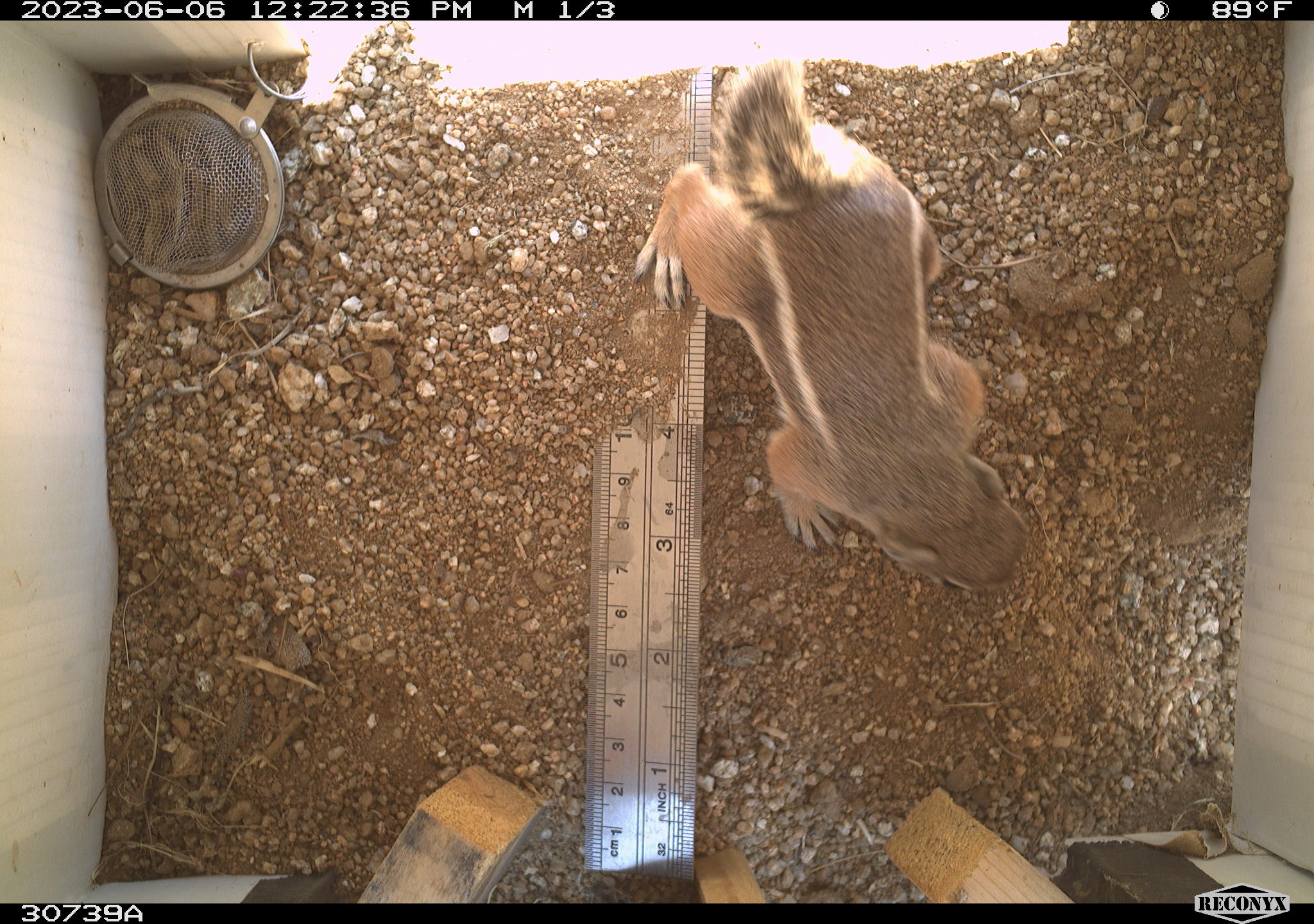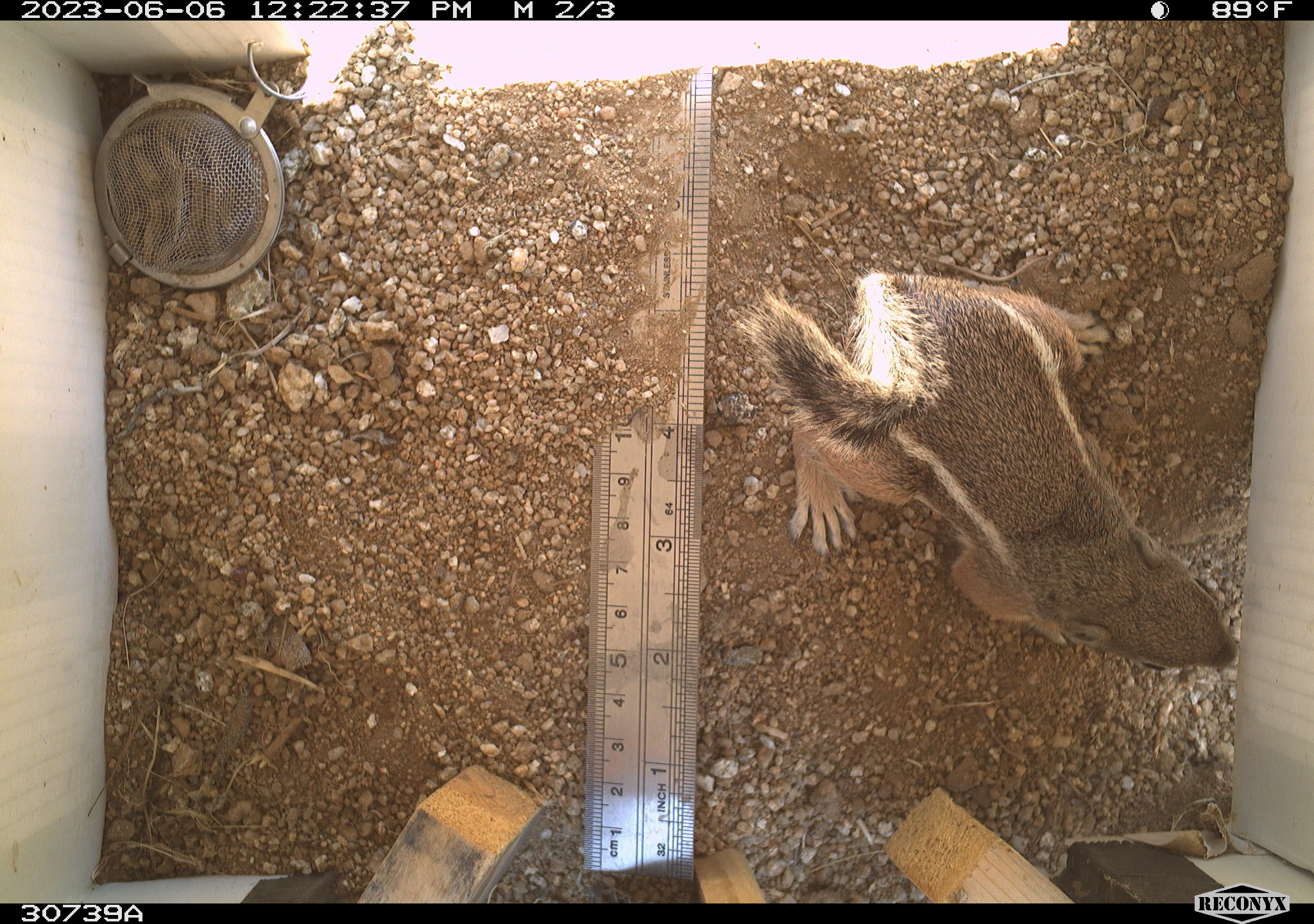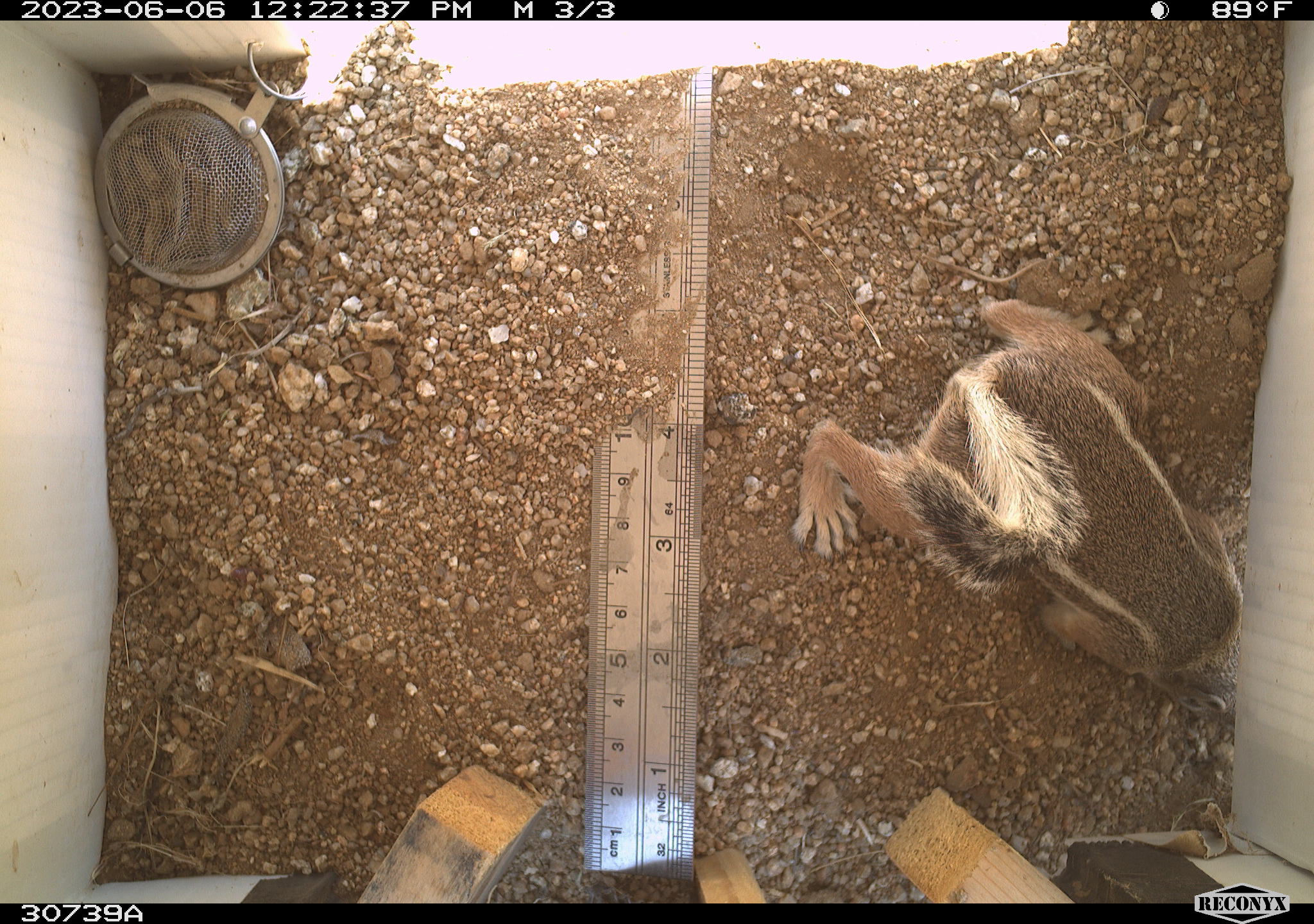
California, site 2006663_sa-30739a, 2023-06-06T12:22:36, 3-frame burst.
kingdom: Animalia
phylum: Chordata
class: Mammalia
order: Rodentia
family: Sciuridae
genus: Ammospermophilus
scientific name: Ammospermophilus leucurus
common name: white-tailed antelope squirrel